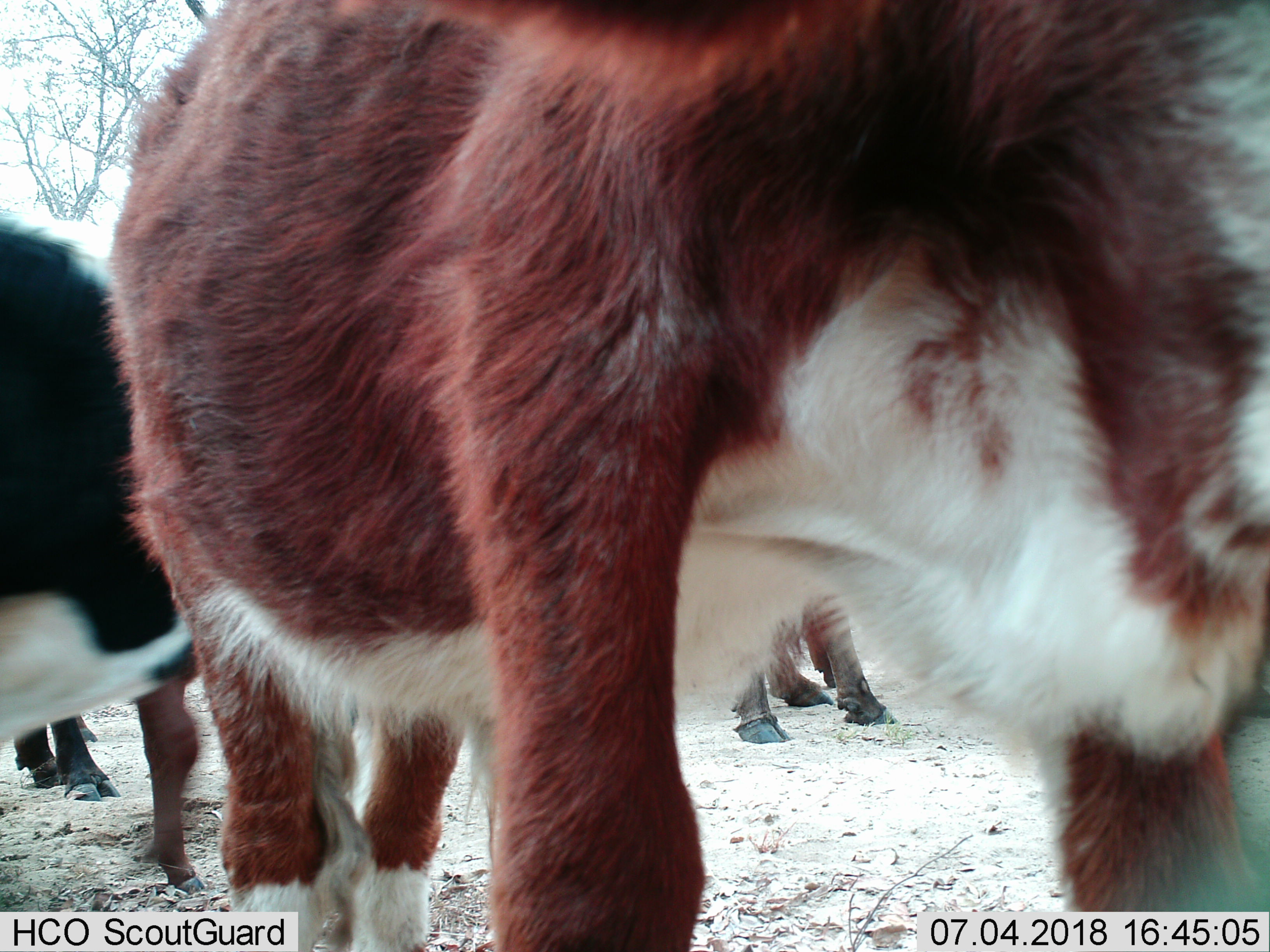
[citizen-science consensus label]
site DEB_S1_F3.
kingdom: Animalia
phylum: Chordata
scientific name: Vertebrata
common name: domestic animal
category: domesticanimal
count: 5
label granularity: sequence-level